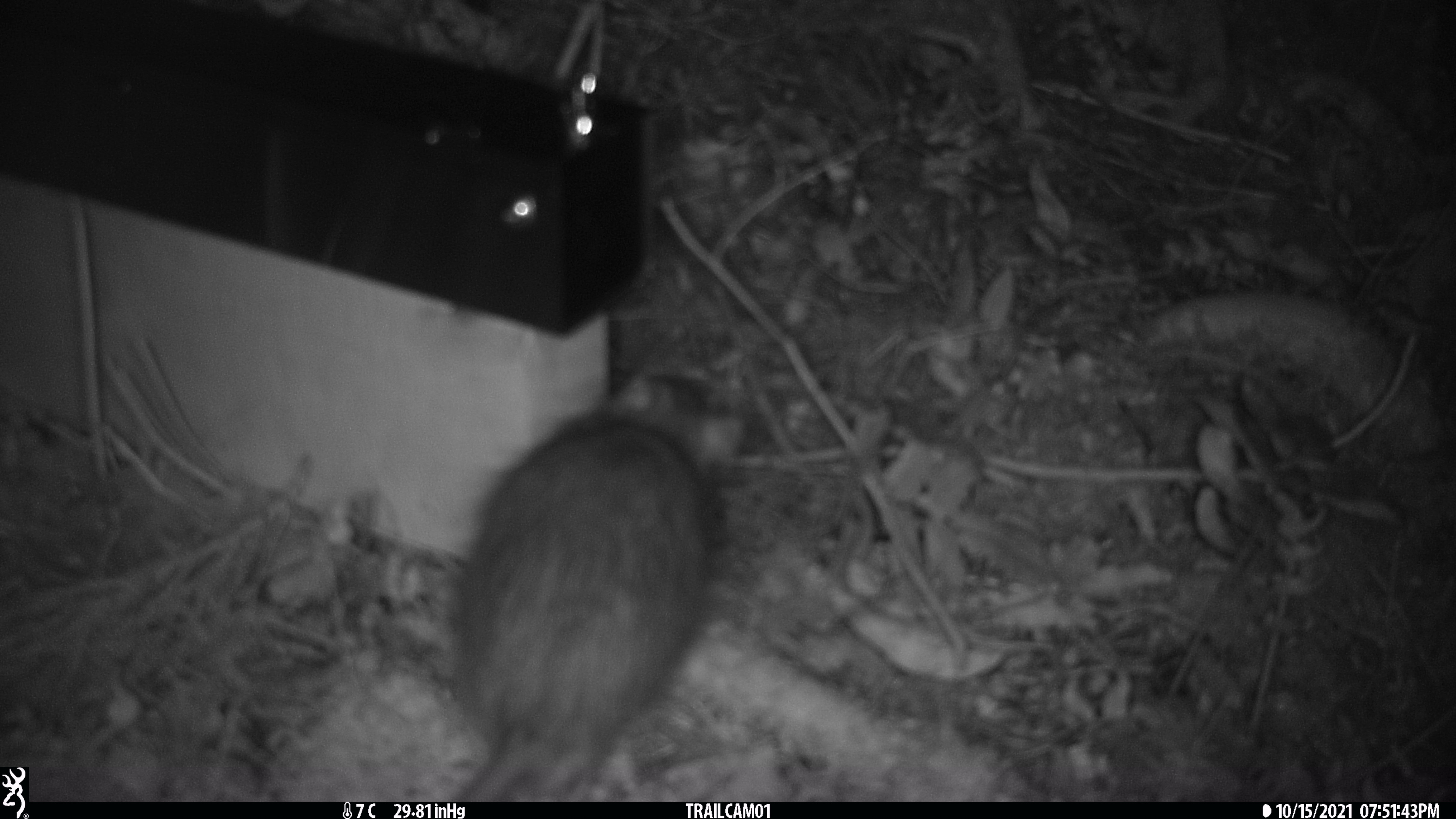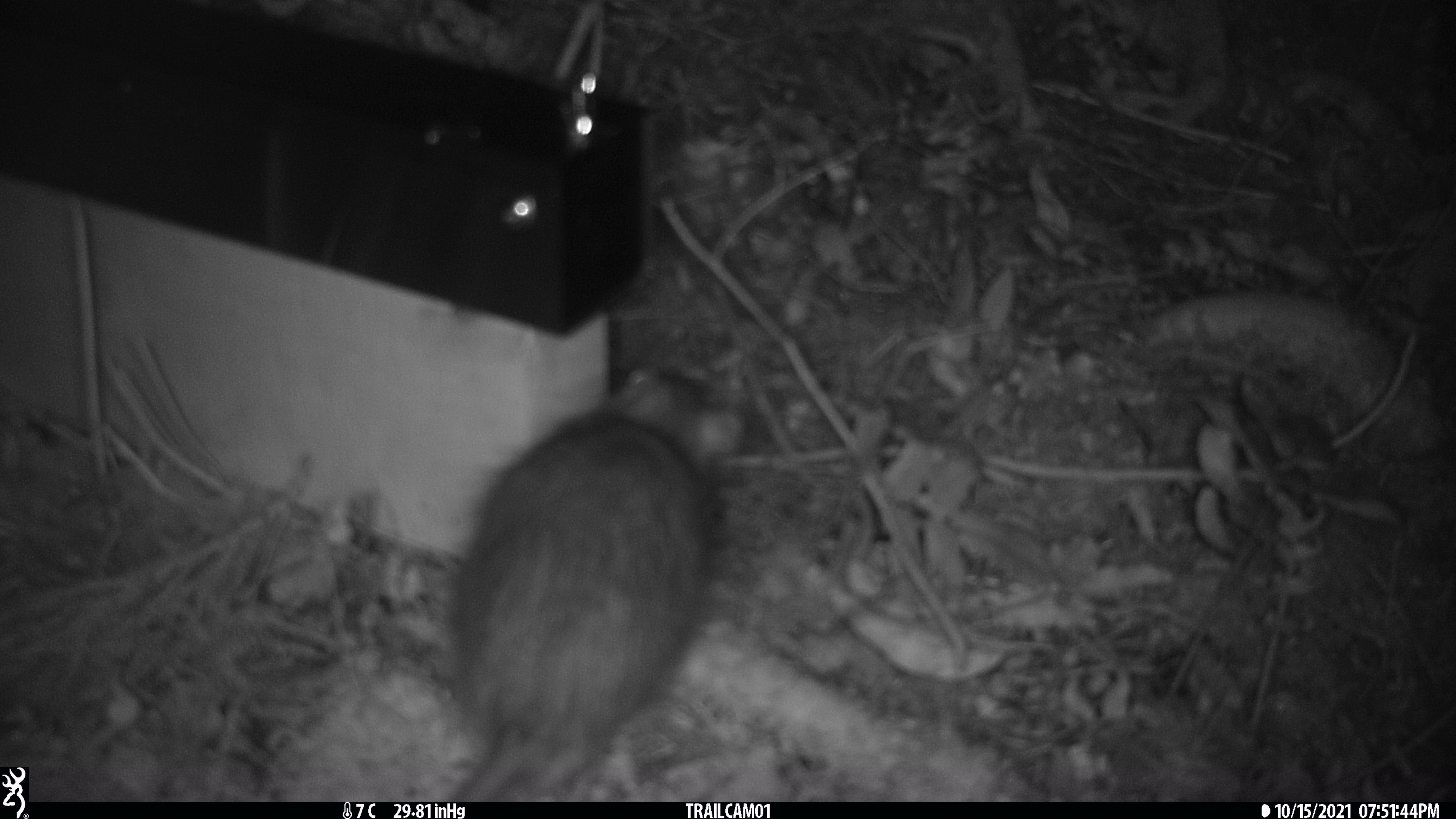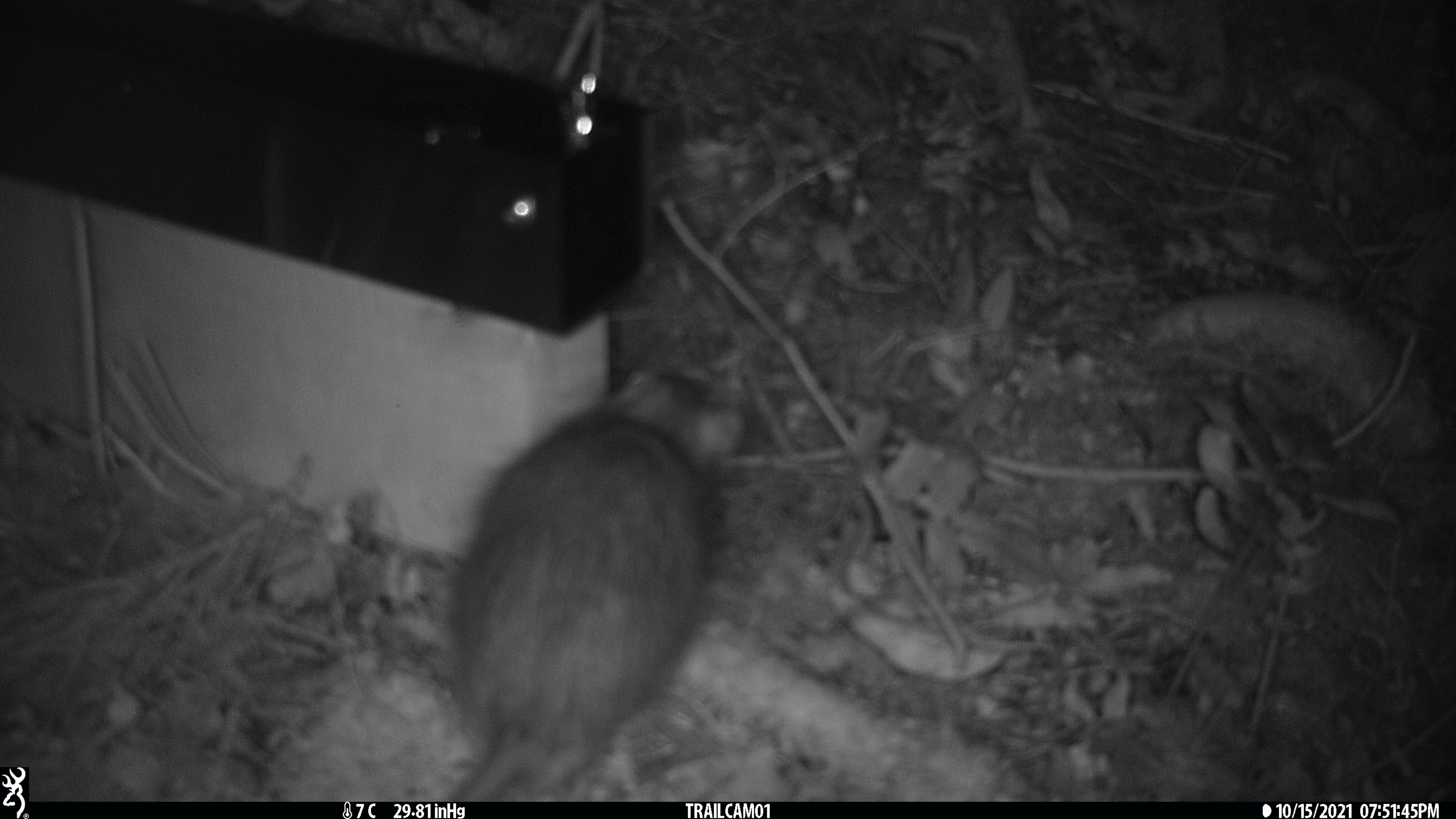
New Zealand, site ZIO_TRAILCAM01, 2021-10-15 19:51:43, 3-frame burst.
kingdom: Animalia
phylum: Chordata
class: Mammalia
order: Rodentia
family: Muridae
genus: Rattus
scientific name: Rattus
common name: rat